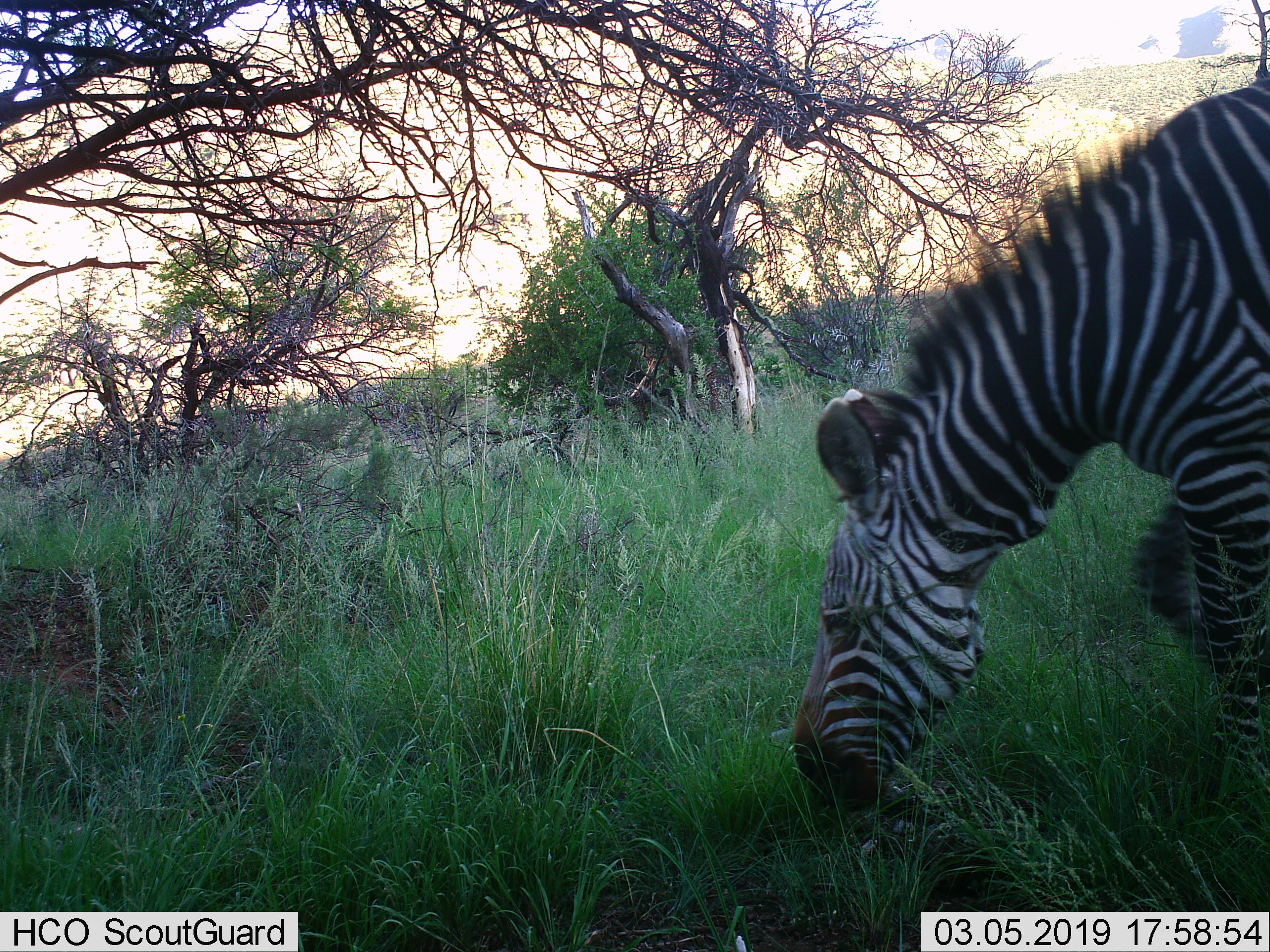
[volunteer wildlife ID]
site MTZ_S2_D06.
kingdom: Animalia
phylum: Chordata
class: Mammalia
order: Perissodactyla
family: Equidae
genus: Equus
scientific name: Equus zebra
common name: mountain zebra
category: zebramountain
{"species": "zebramountain (mountain zebra) (Equus zebra)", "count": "1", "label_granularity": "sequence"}